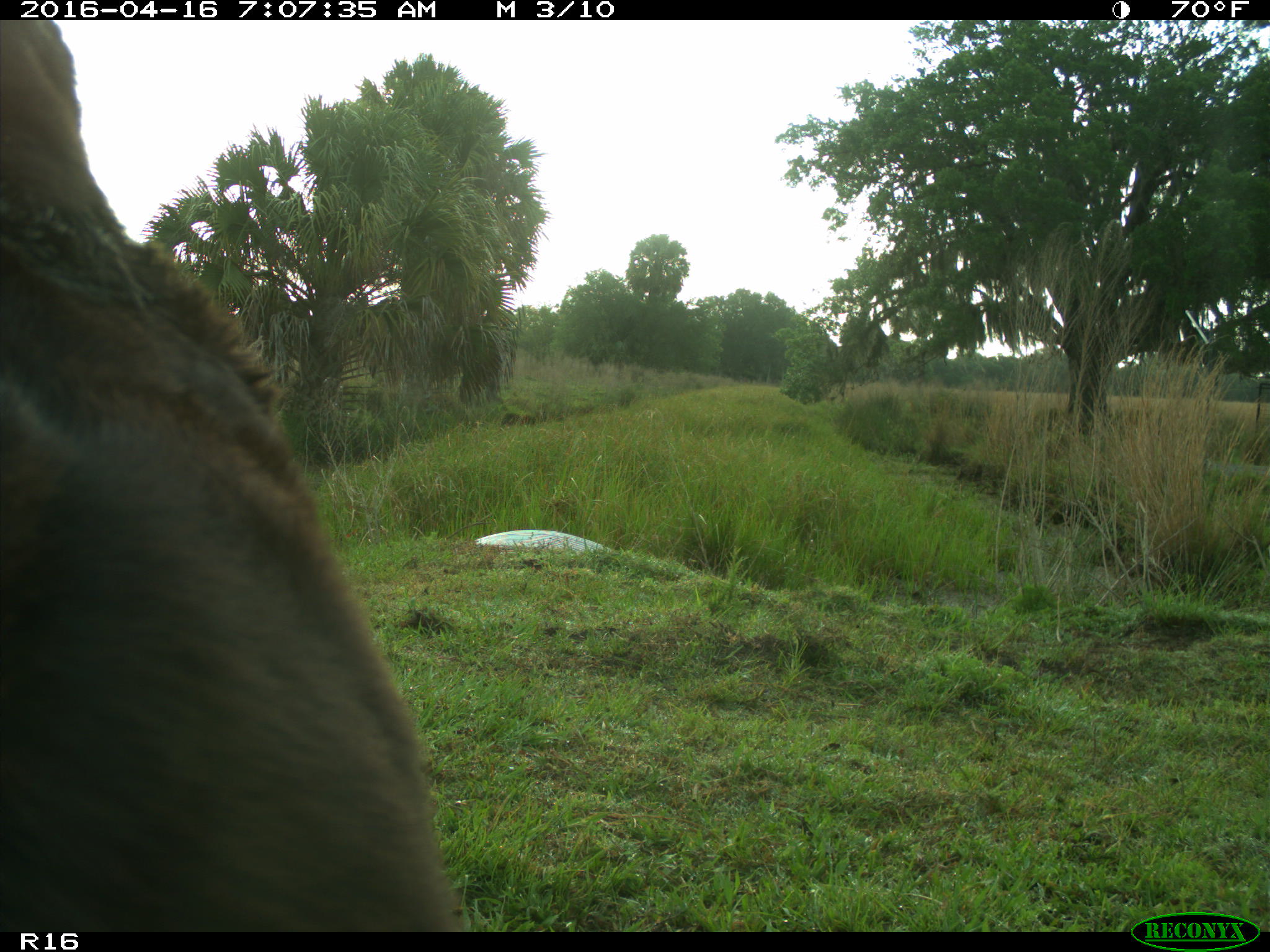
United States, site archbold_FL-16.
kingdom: Animalia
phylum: Chordata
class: Mammalia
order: Artiodactyla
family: Bovidae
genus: Bos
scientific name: Bos taurus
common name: domestic cow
Bos taurus (domestic cow).